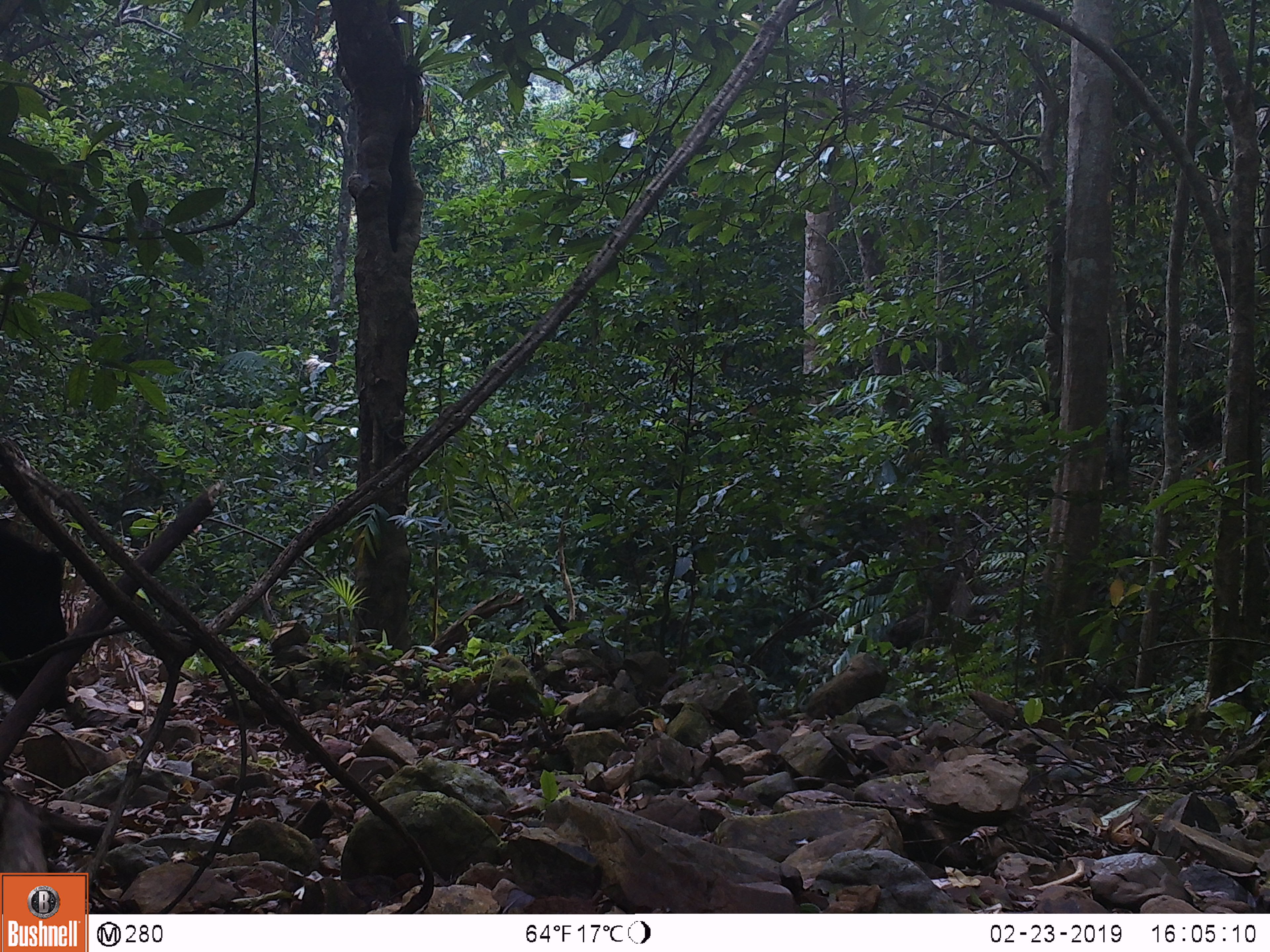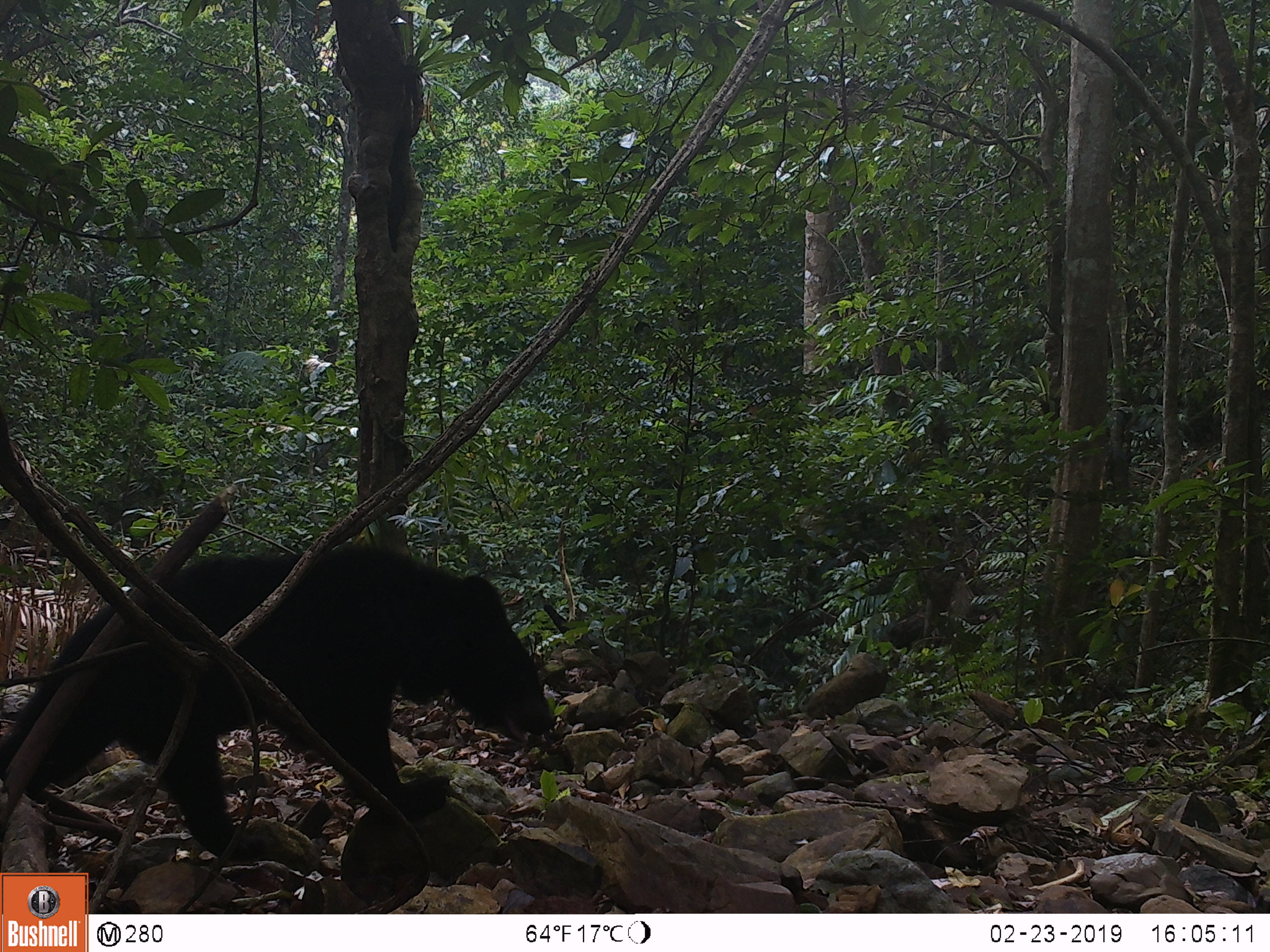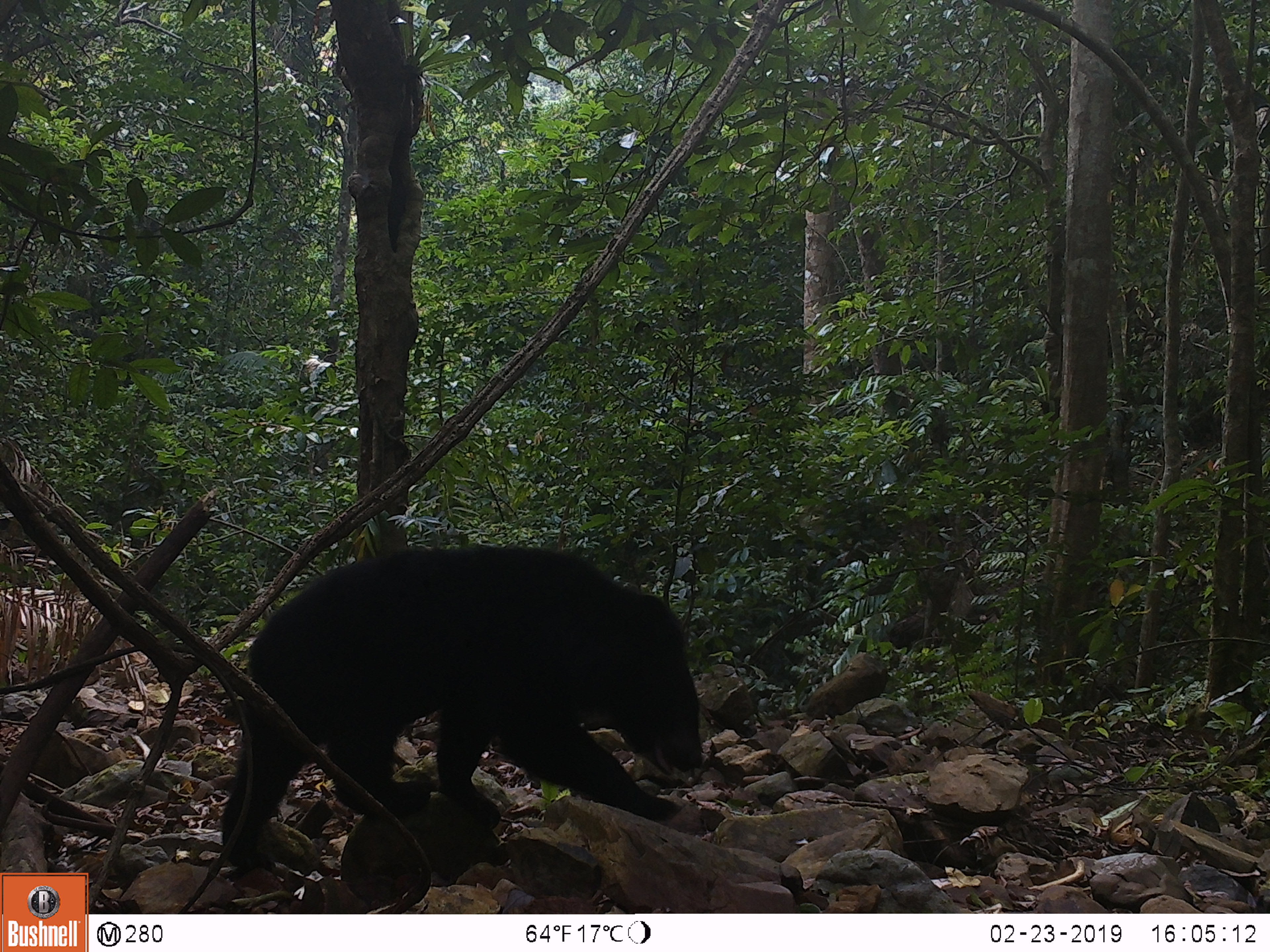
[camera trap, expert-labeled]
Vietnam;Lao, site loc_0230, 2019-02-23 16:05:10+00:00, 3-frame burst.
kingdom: Animalia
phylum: Chordata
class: Mammalia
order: Carnivora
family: Ursidae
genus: Ursus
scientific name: Ursus thibetanus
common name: asian black bear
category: asiatic black bear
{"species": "asiatic black bear (asian black bear) (Ursus thibetanus)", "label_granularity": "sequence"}